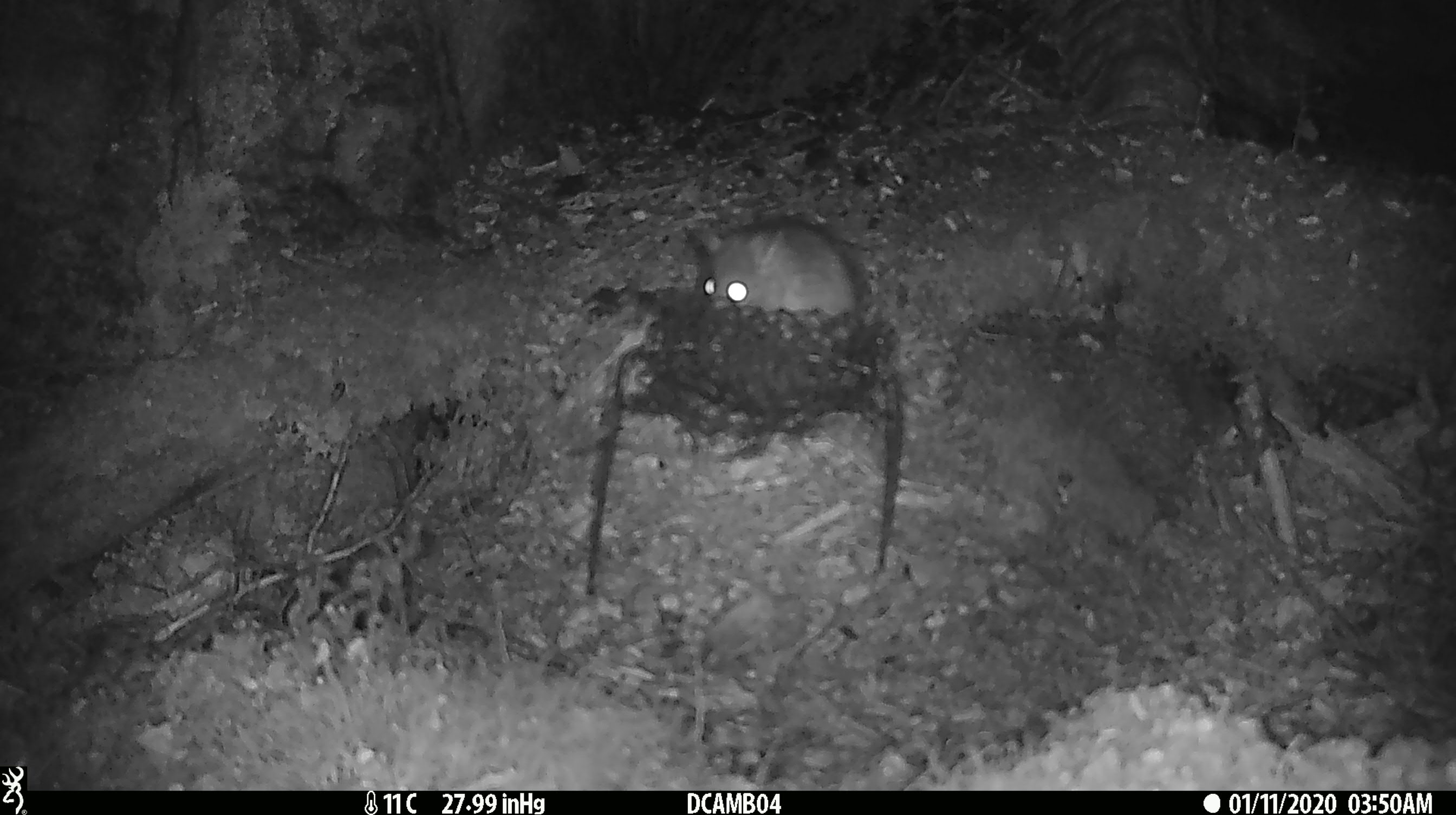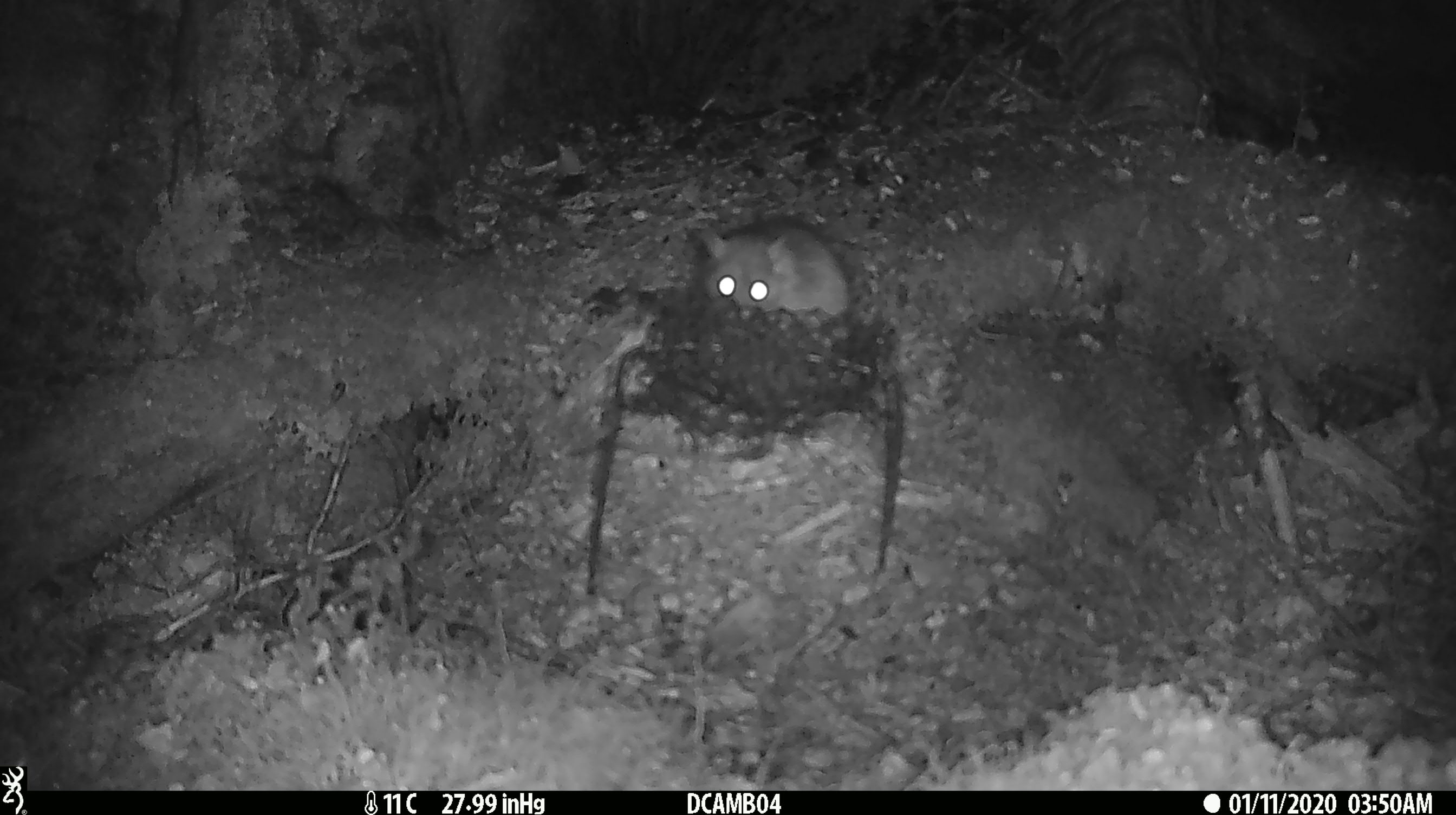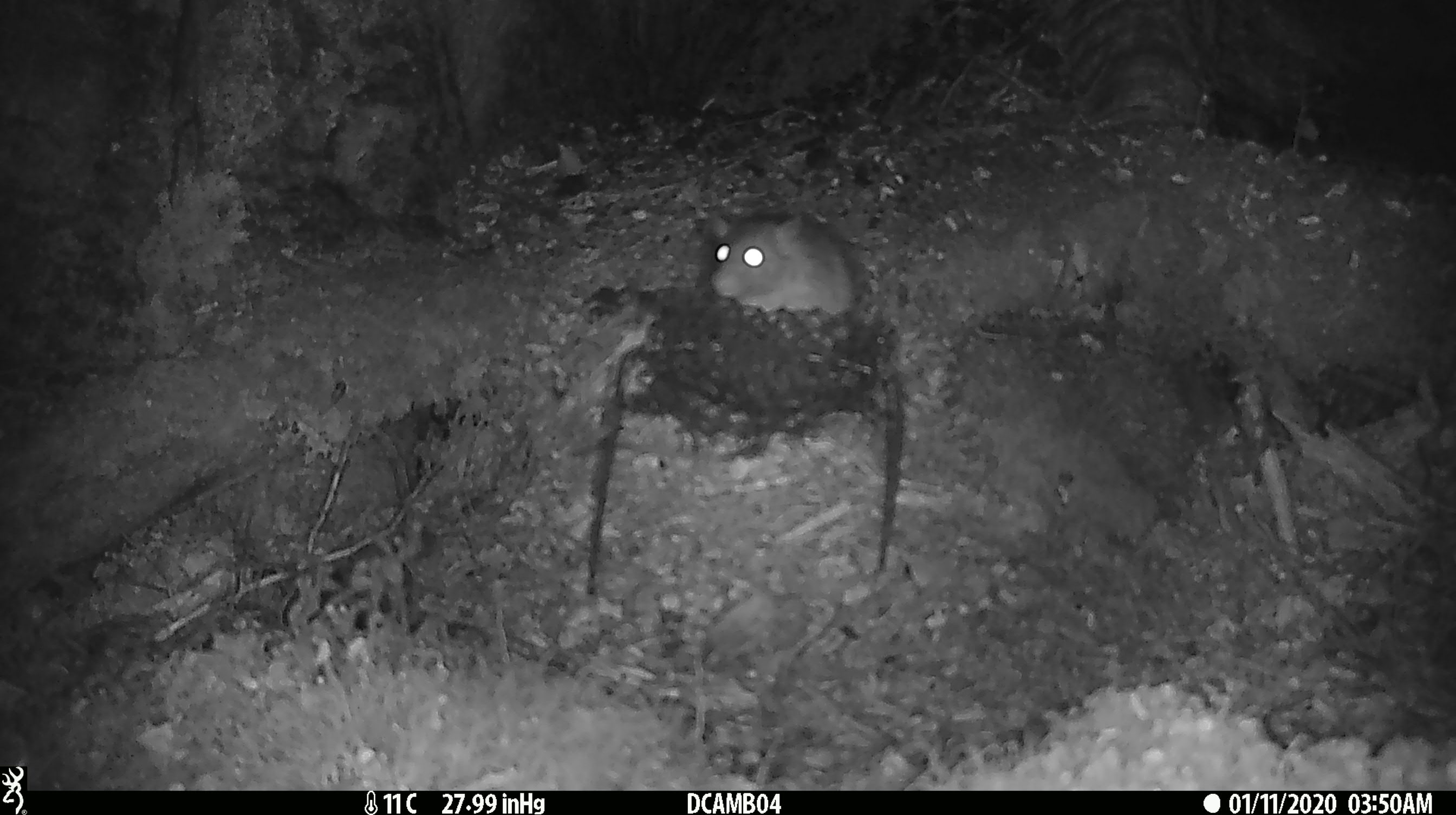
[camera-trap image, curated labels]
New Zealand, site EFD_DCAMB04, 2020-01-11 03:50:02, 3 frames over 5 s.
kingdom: Animalia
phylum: Chordata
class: Mammalia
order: Rodentia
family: Muridae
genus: Rattus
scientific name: Rattus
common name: rat